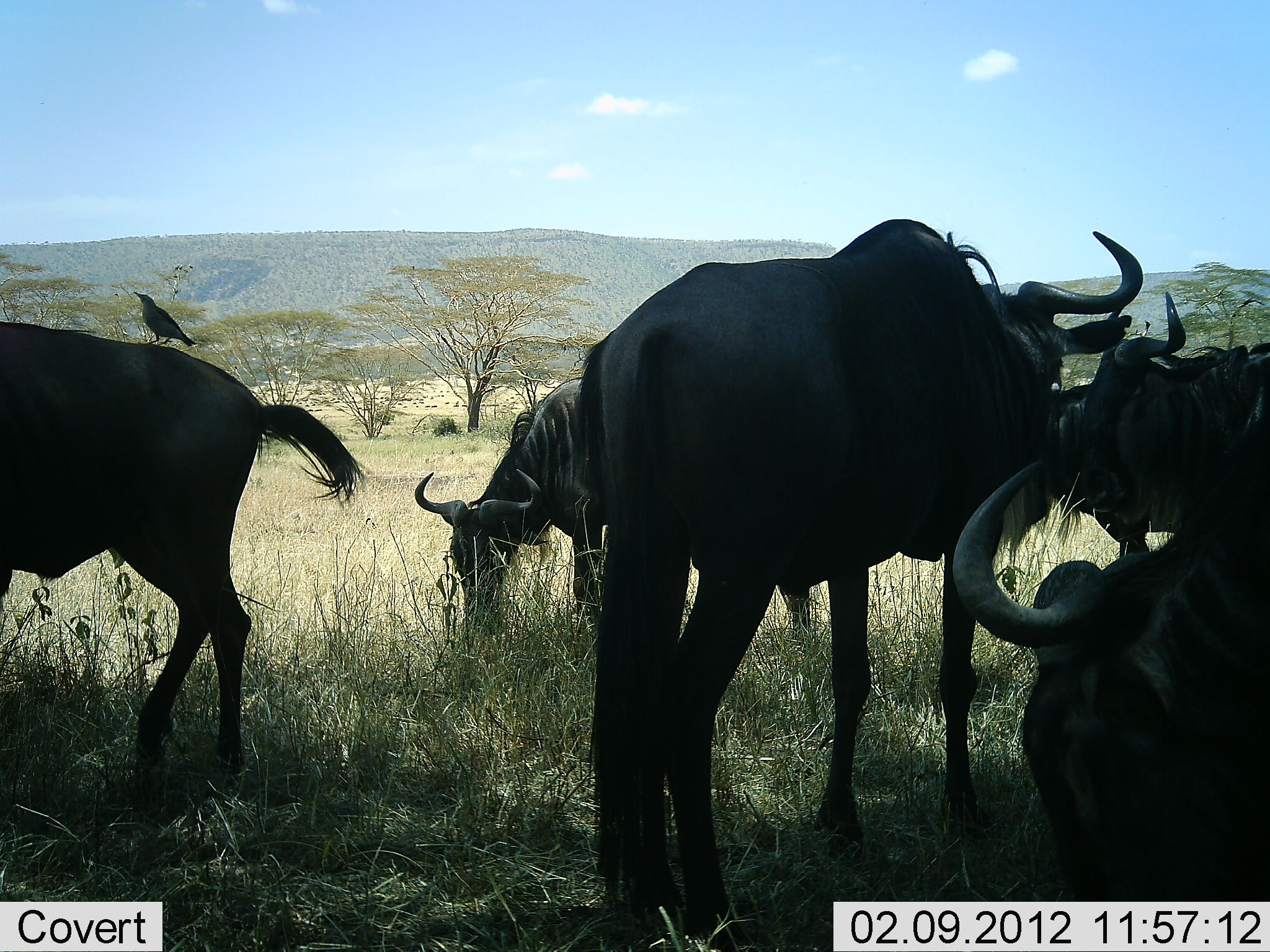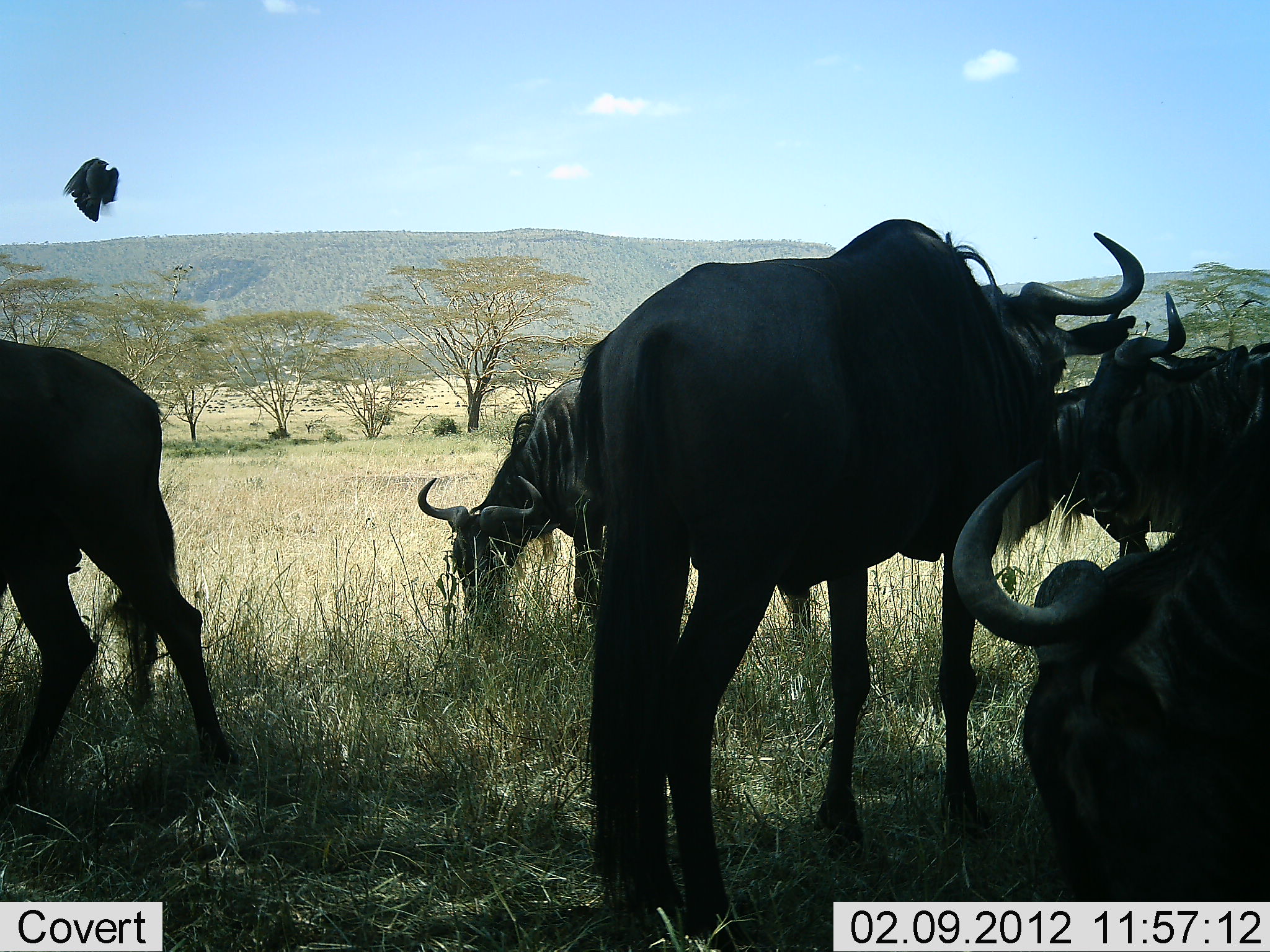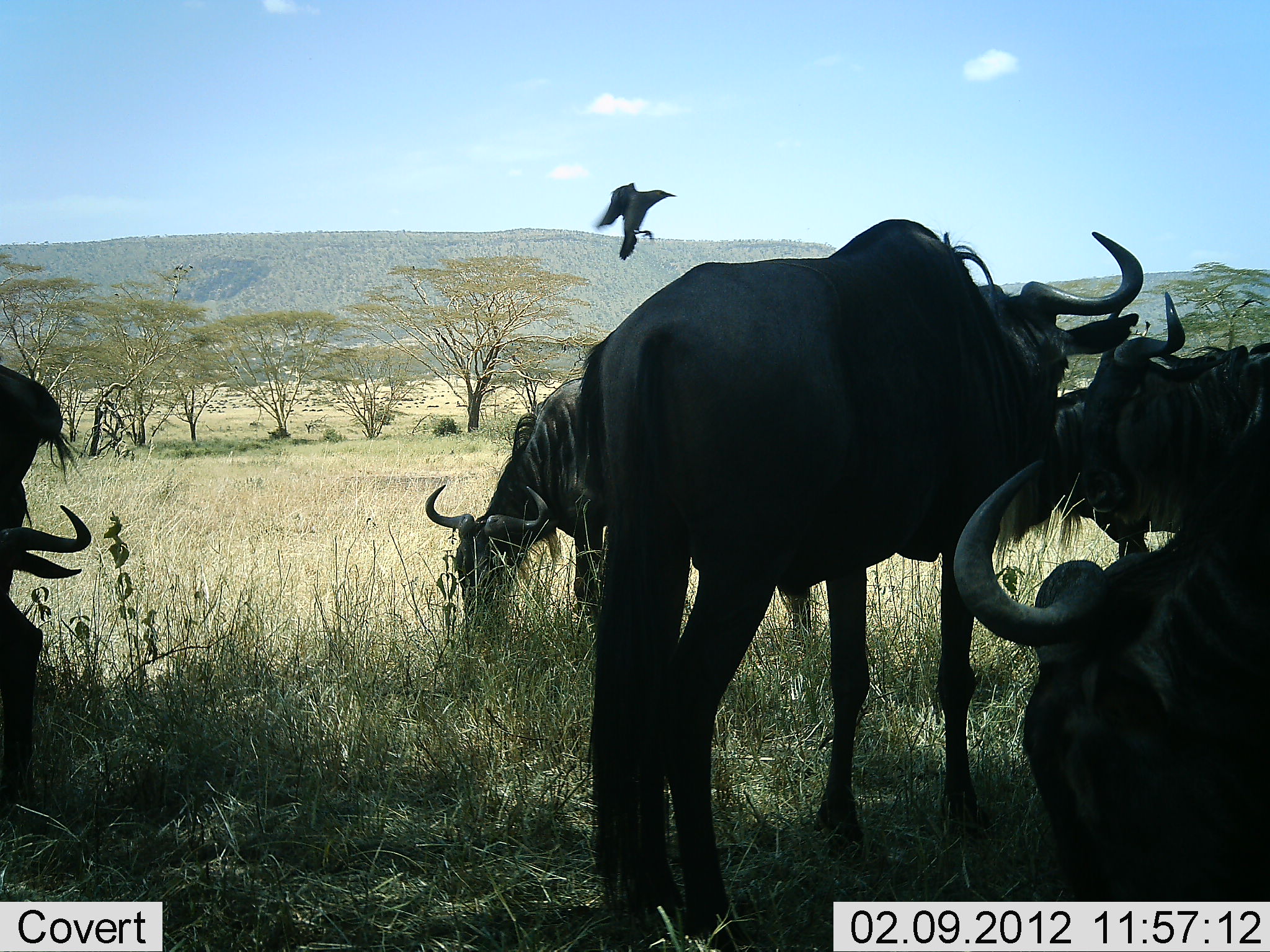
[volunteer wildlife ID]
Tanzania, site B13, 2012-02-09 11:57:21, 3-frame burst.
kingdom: Animalia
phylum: Chordata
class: Aves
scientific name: Aves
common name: bird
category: otherbird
Otherbird (bird) (Aves), count 1. Behavior (volunteer vote fractions): standing 0%, resting 0%, moving 94%, interacting 6%. Young present (vote fraction): 0%. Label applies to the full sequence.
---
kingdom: Animalia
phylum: Chordata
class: Mammalia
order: Artiodactyla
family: Bovidae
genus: Connochaetes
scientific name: Connochaetes taurinus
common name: blue wildebeest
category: wildebeest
Wildebeest (blue wildebeest) (Connochaetes taurinus), count 5. Behavior (volunteer vote fractions): standing 84%, resting 32%, moving 32%, interacting 0%. Young present (vote fraction): 0%. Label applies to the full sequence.